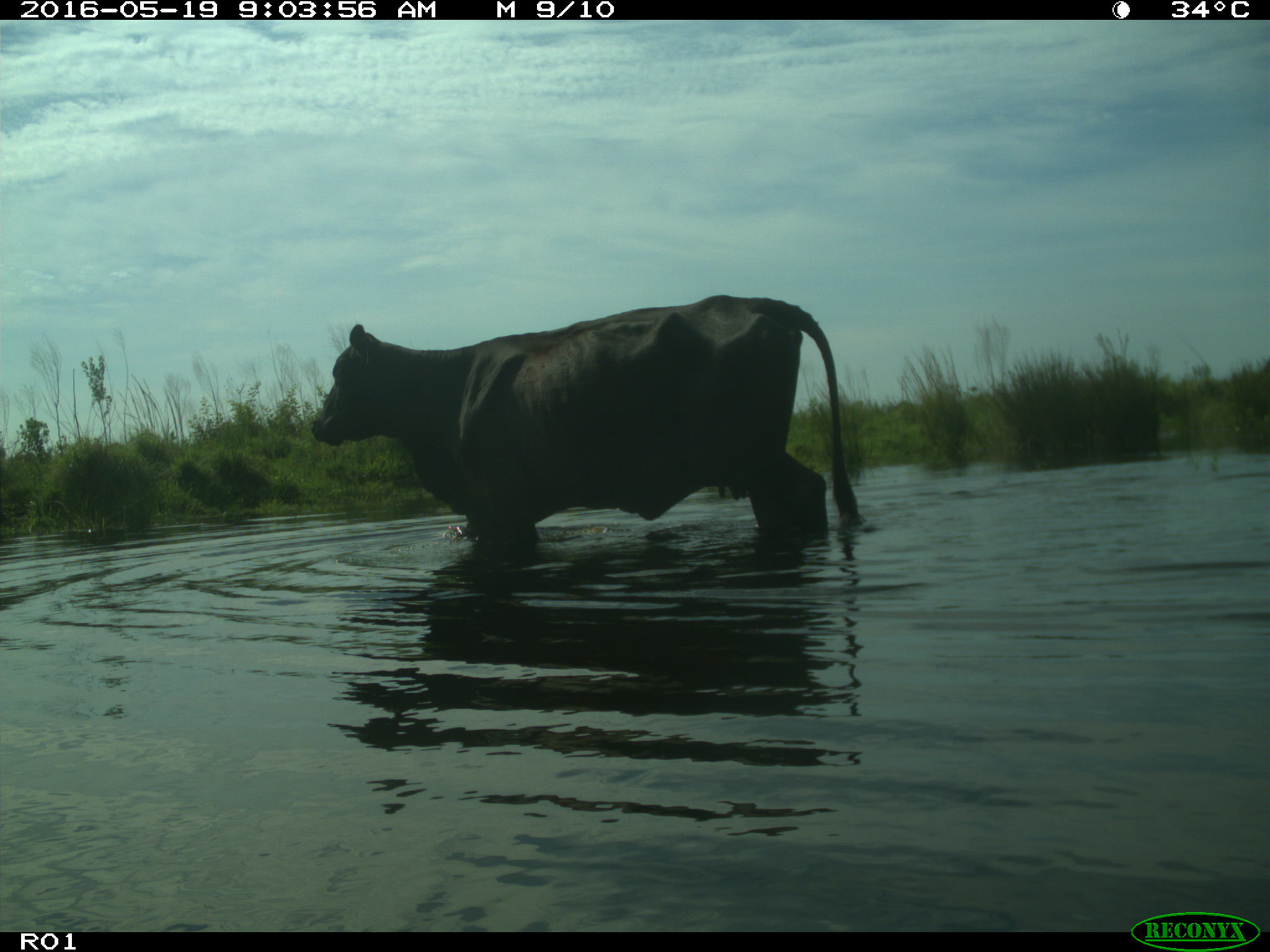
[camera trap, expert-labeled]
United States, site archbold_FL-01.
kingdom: Animalia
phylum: Chordata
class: Mammalia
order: Artiodactyla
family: Bovidae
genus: Bos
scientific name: Bos taurus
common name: domestic cow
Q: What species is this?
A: Bos taurus (domestic cow).